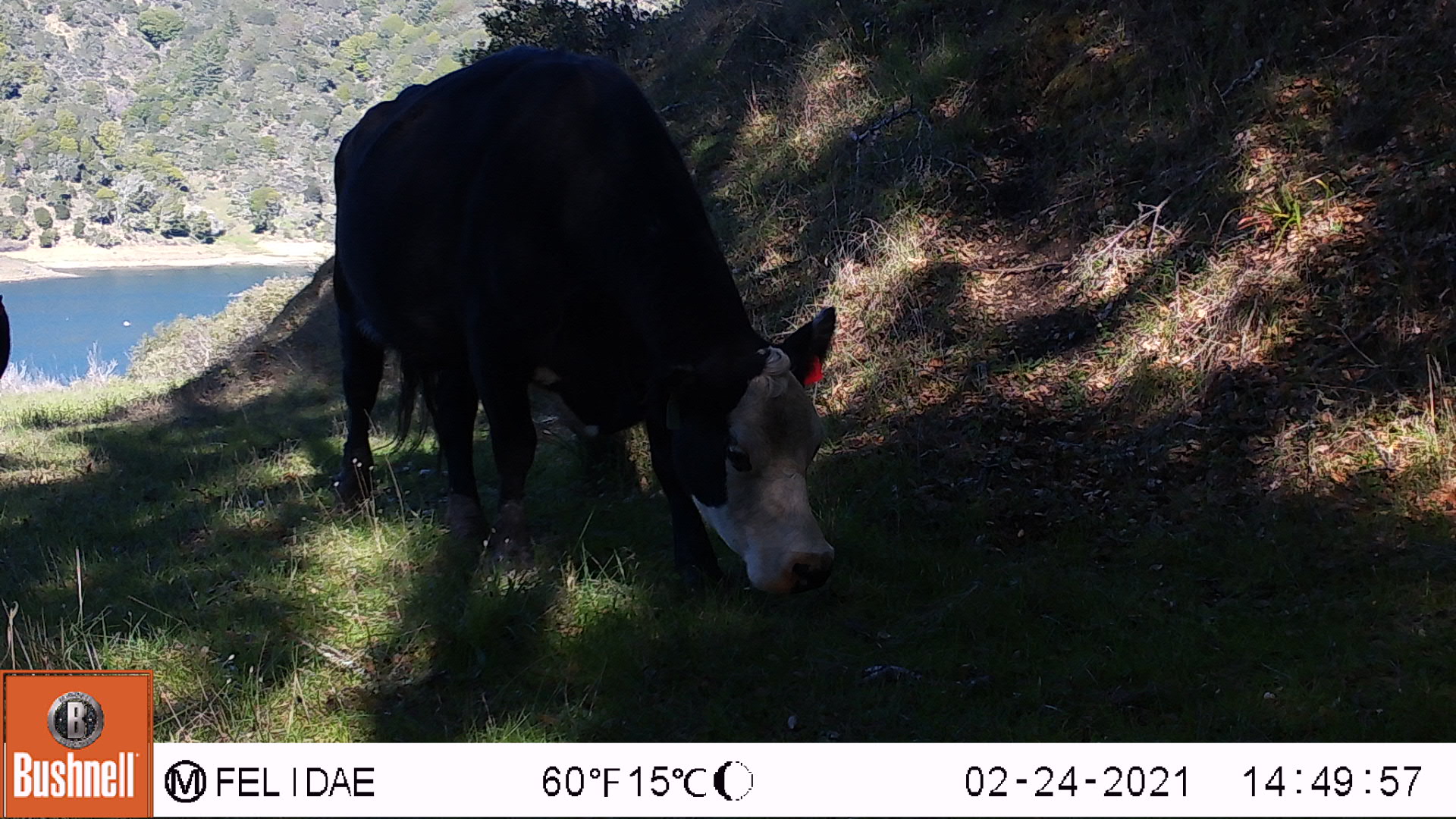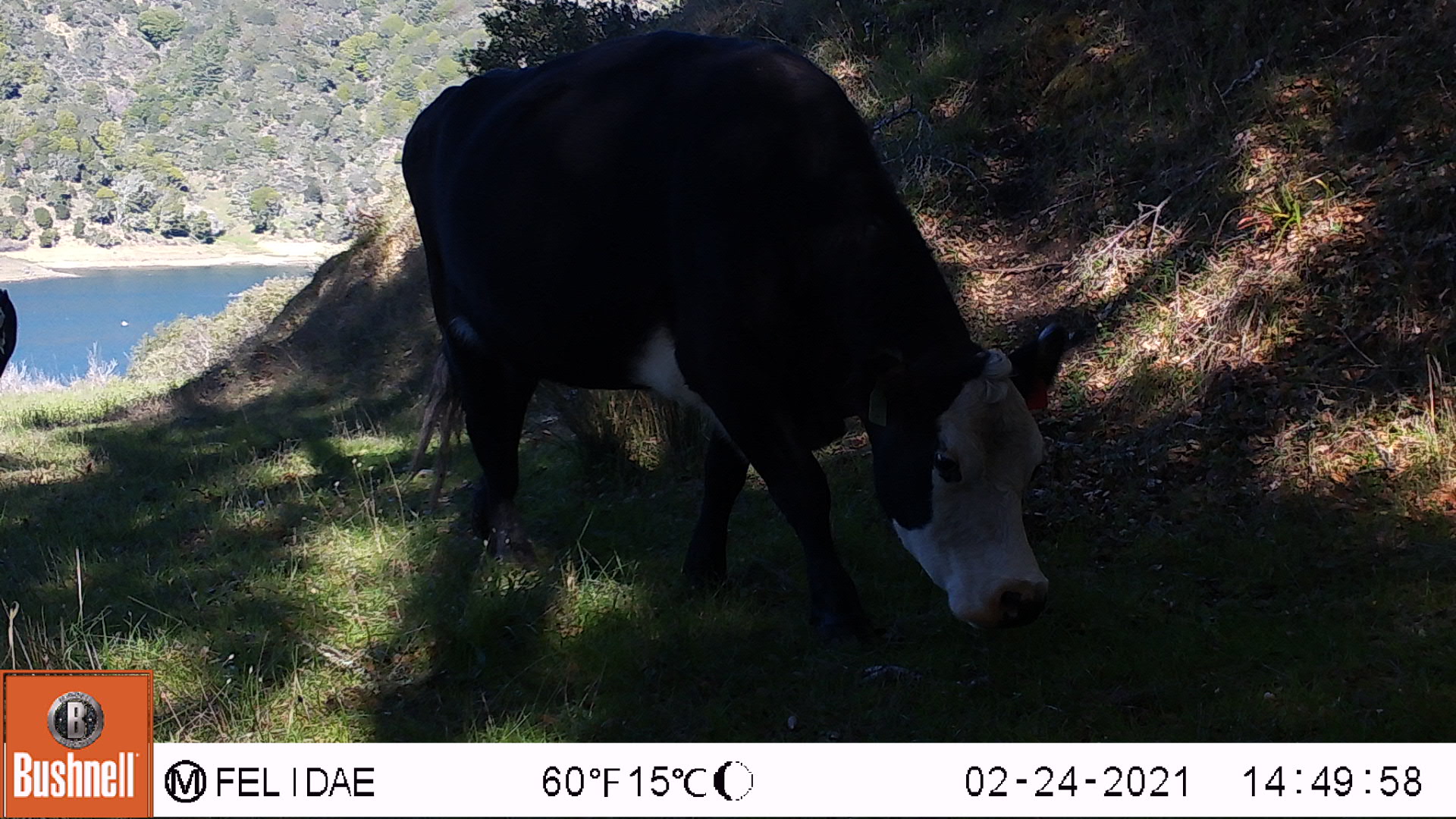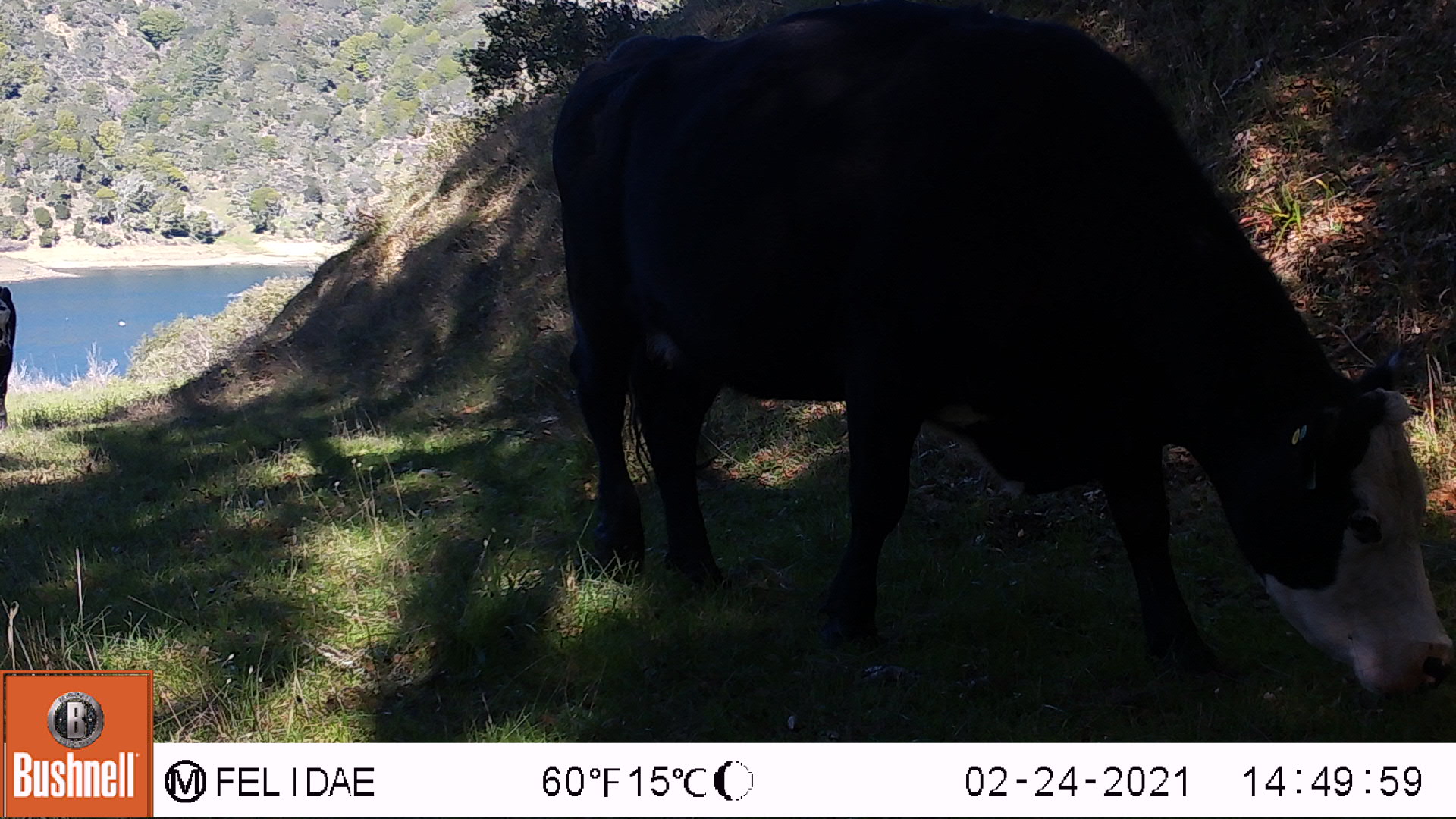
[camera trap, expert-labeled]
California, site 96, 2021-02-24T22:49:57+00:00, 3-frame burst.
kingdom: Animalia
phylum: Chordata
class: Mammalia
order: Artiodactyla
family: Bovidae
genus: Bos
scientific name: Bos taurus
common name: domestic cattle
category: cattle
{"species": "cattle (domestic cattle) (Bos taurus)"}